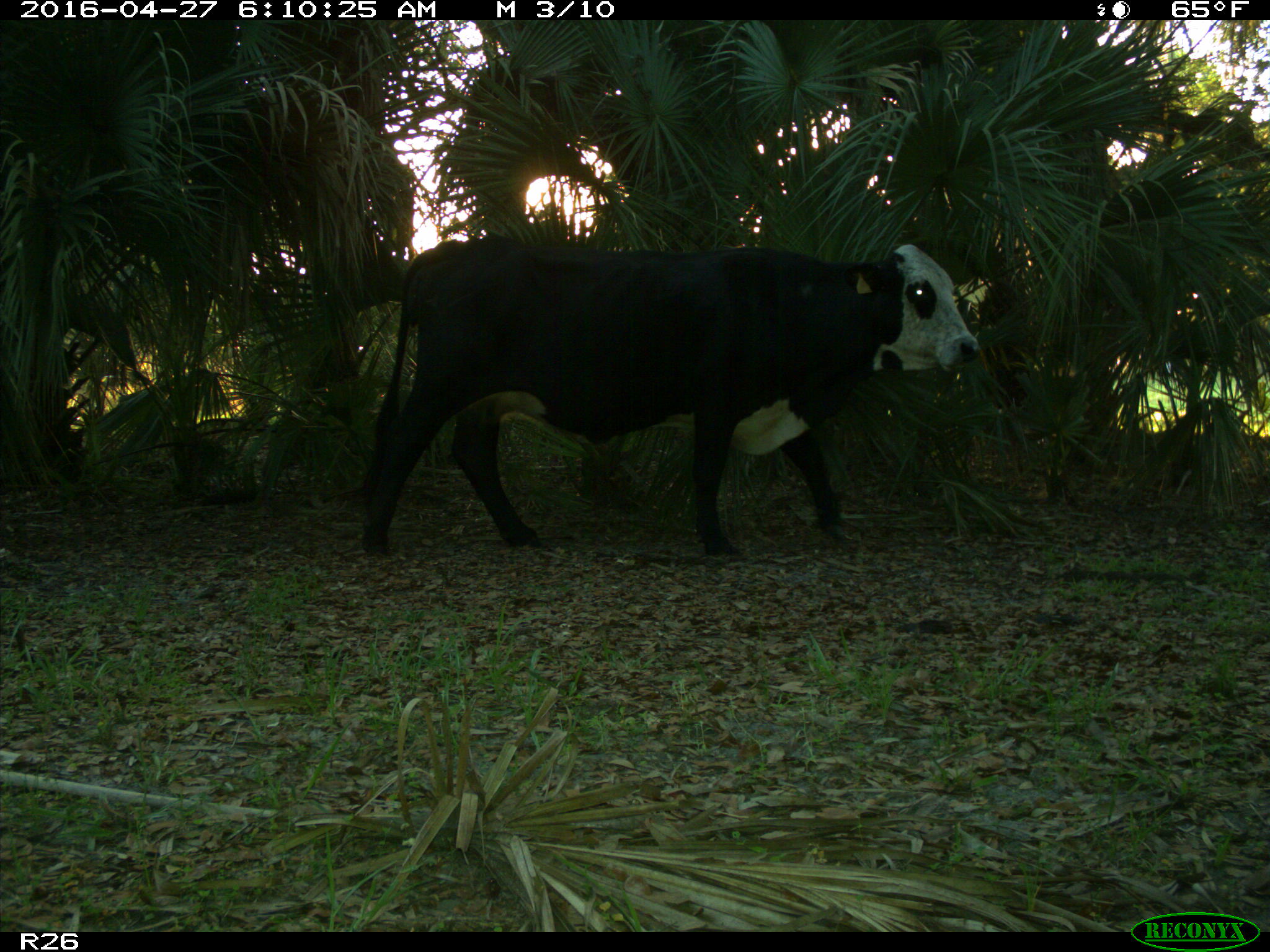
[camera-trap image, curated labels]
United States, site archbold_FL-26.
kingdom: Animalia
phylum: Chordata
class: Mammalia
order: Artiodactyla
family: Bovidae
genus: Bos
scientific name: Bos taurus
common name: domestic cow